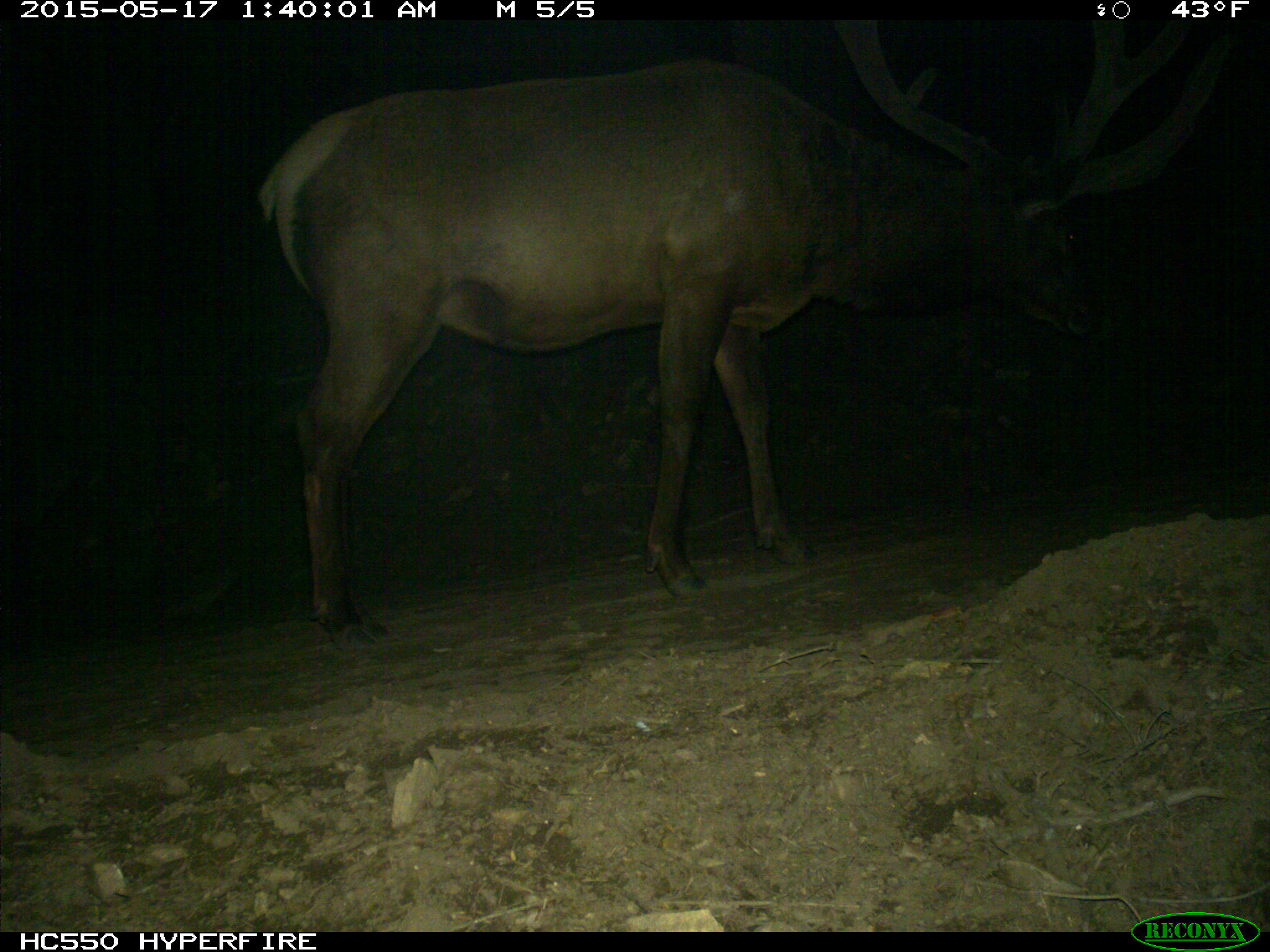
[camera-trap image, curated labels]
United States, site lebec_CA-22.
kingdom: Animalia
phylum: Chordata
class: Mammalia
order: Artiodactyla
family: Cervidae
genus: Cervus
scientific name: Cervus canadensis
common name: elk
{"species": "Cervus canadensis (elk)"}